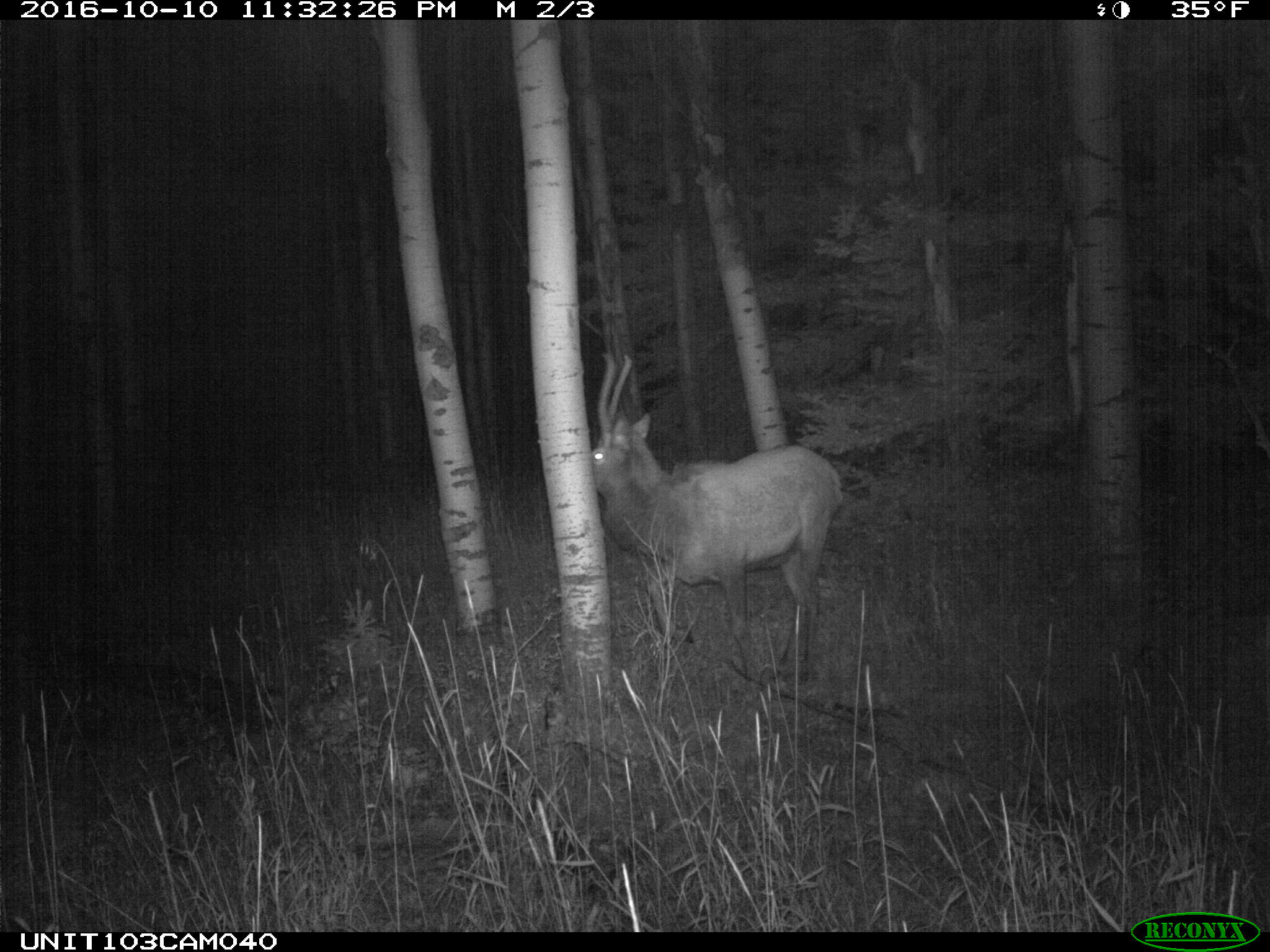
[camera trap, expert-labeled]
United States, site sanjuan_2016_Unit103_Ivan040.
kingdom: Animalia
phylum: Chordata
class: Mammalia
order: Artiodactyla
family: Cervidae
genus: Cervus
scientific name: Cervus elaphus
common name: red deer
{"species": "Cervus elaphus (red deer)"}